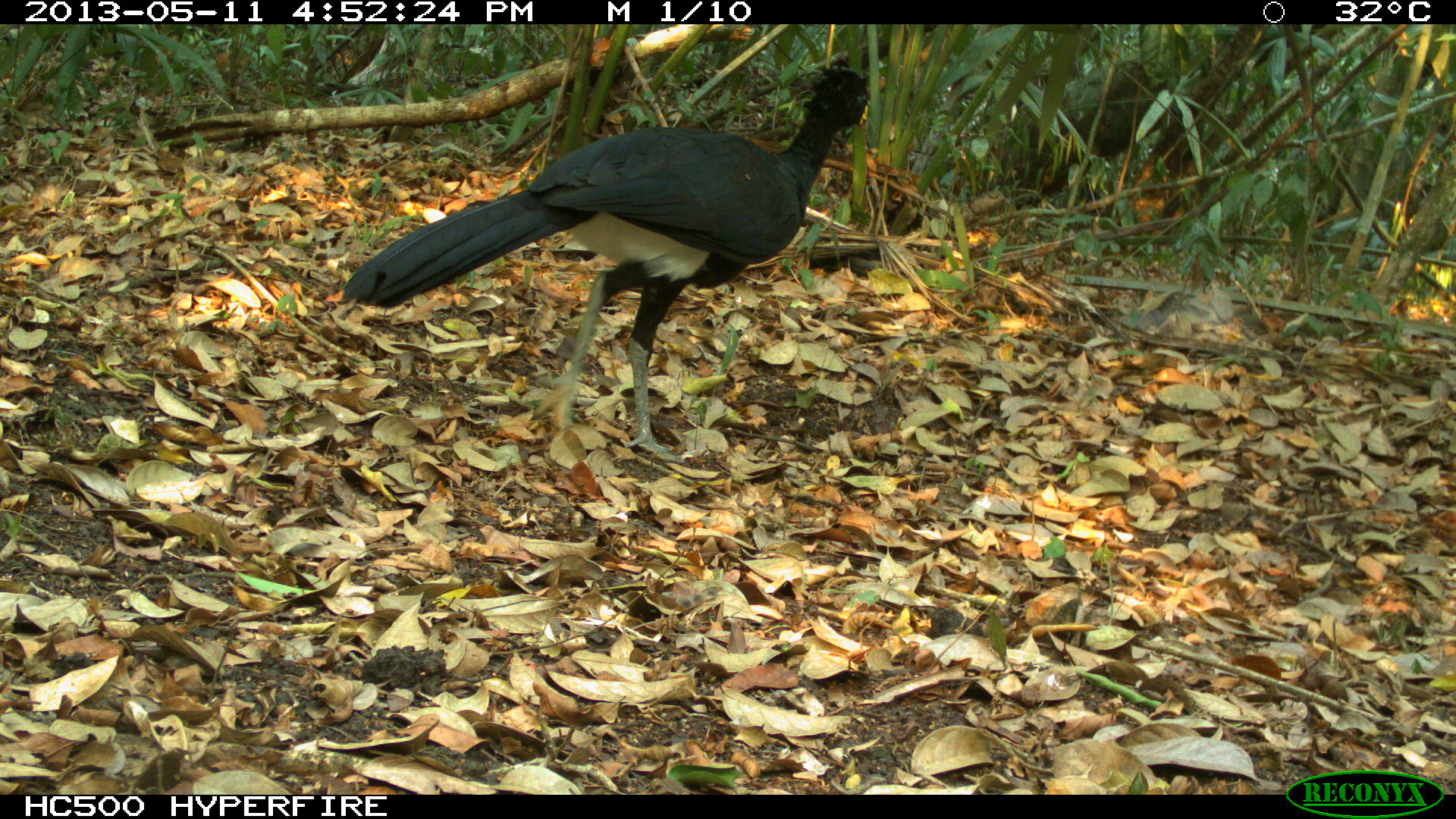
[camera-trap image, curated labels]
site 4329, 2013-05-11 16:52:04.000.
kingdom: Animalia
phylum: Chordata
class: Aves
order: Galliformes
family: Cracidae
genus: Crax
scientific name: Crax rubra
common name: great curassow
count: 1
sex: male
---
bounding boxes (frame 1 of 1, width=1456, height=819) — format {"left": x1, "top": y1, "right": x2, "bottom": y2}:
crax rubra: {"left": 345, "top": 62, "right": 883, "bottom": 462}